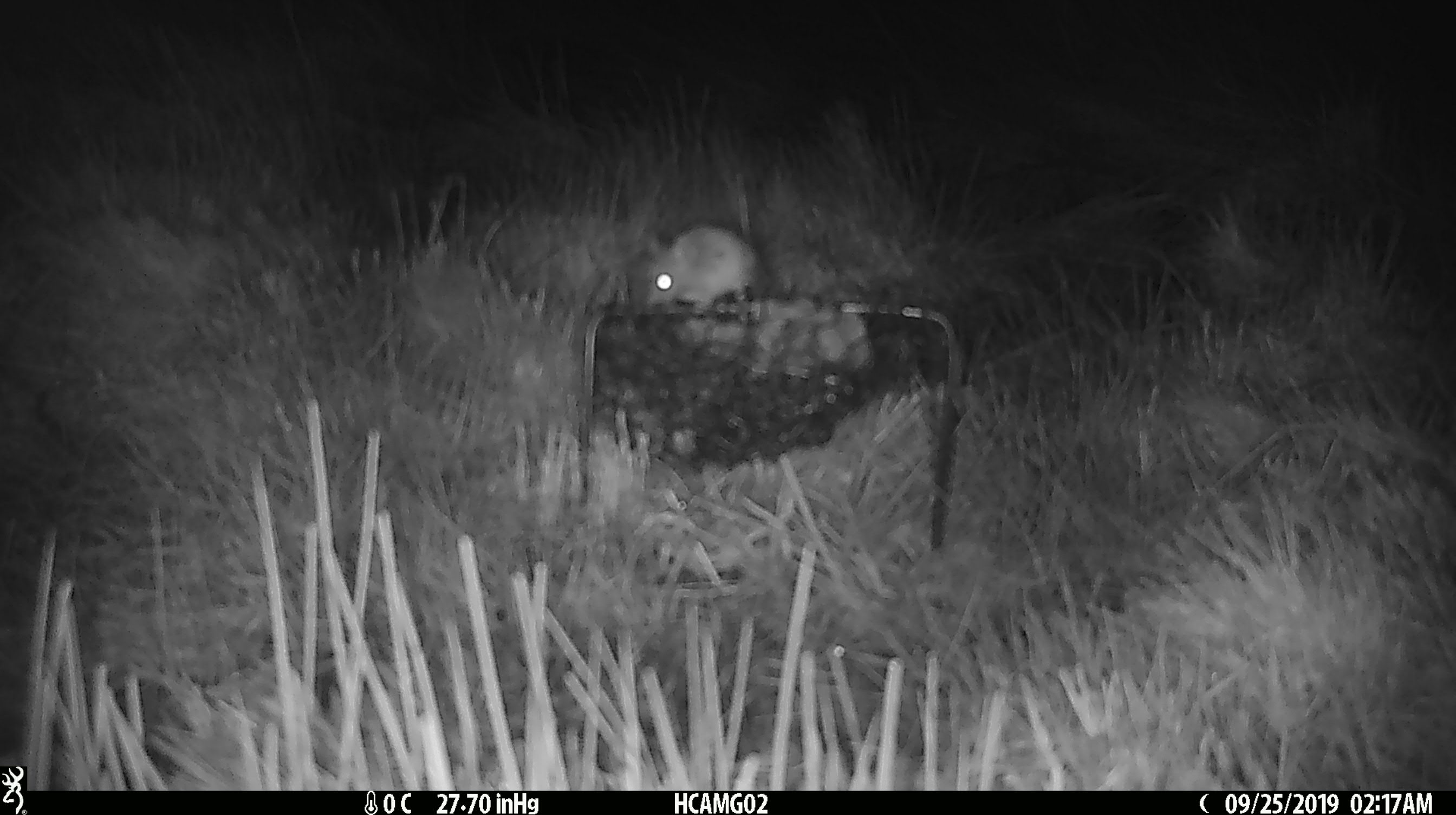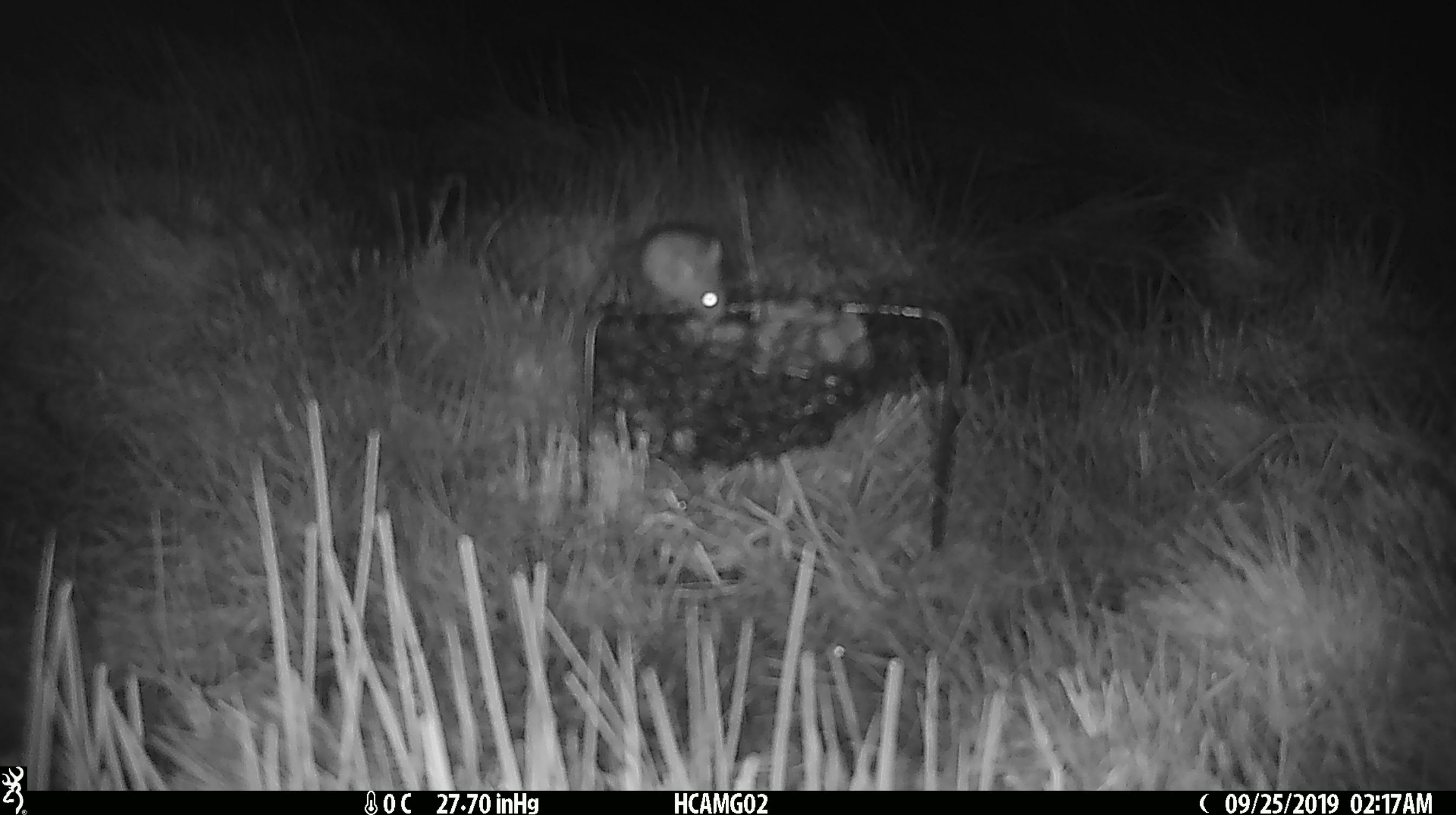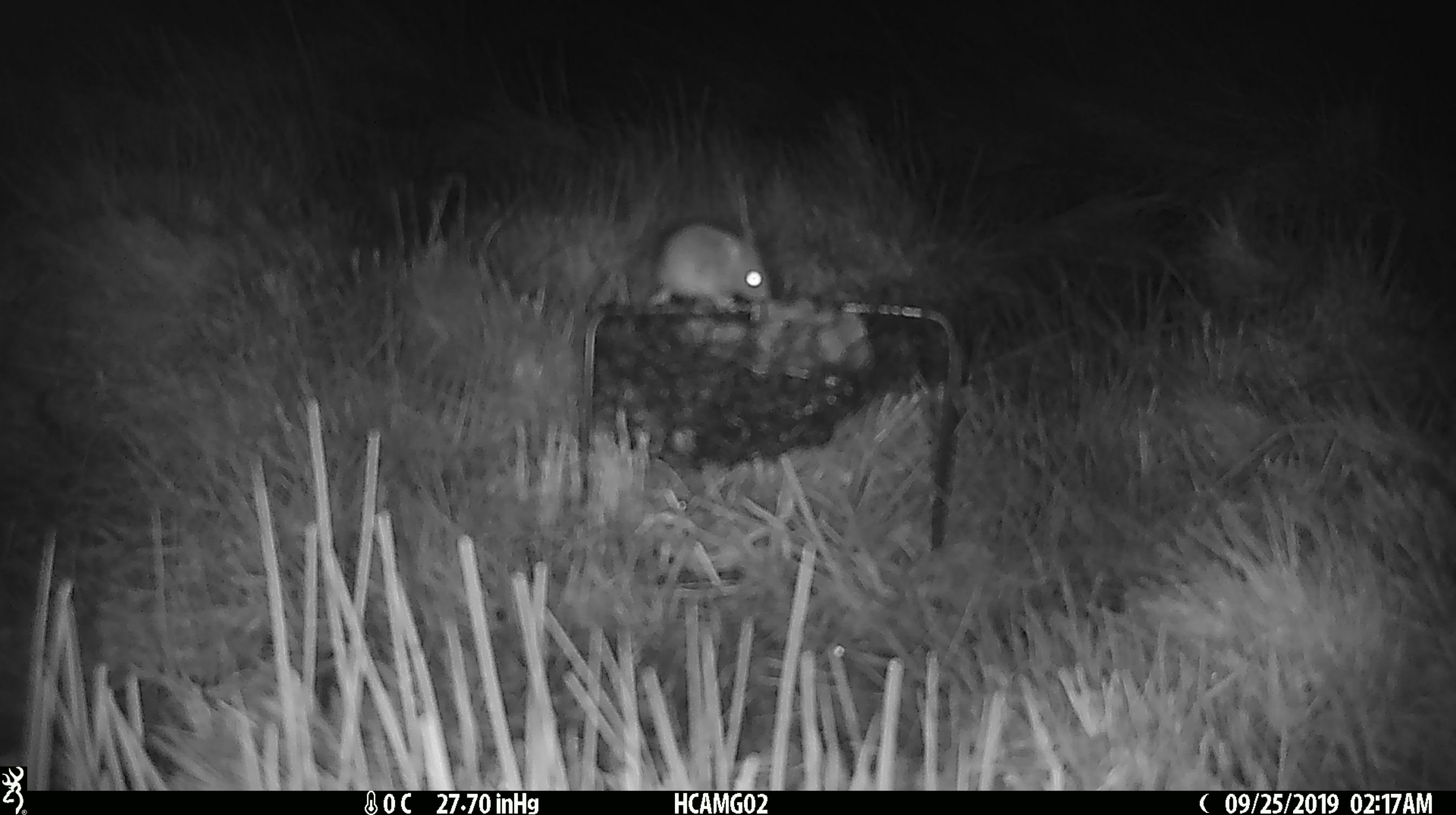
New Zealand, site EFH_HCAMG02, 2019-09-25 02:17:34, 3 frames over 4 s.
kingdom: Animalia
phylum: Chordata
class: Mammalia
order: Rodentia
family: Muridae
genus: Mus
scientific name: Mus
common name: mouse